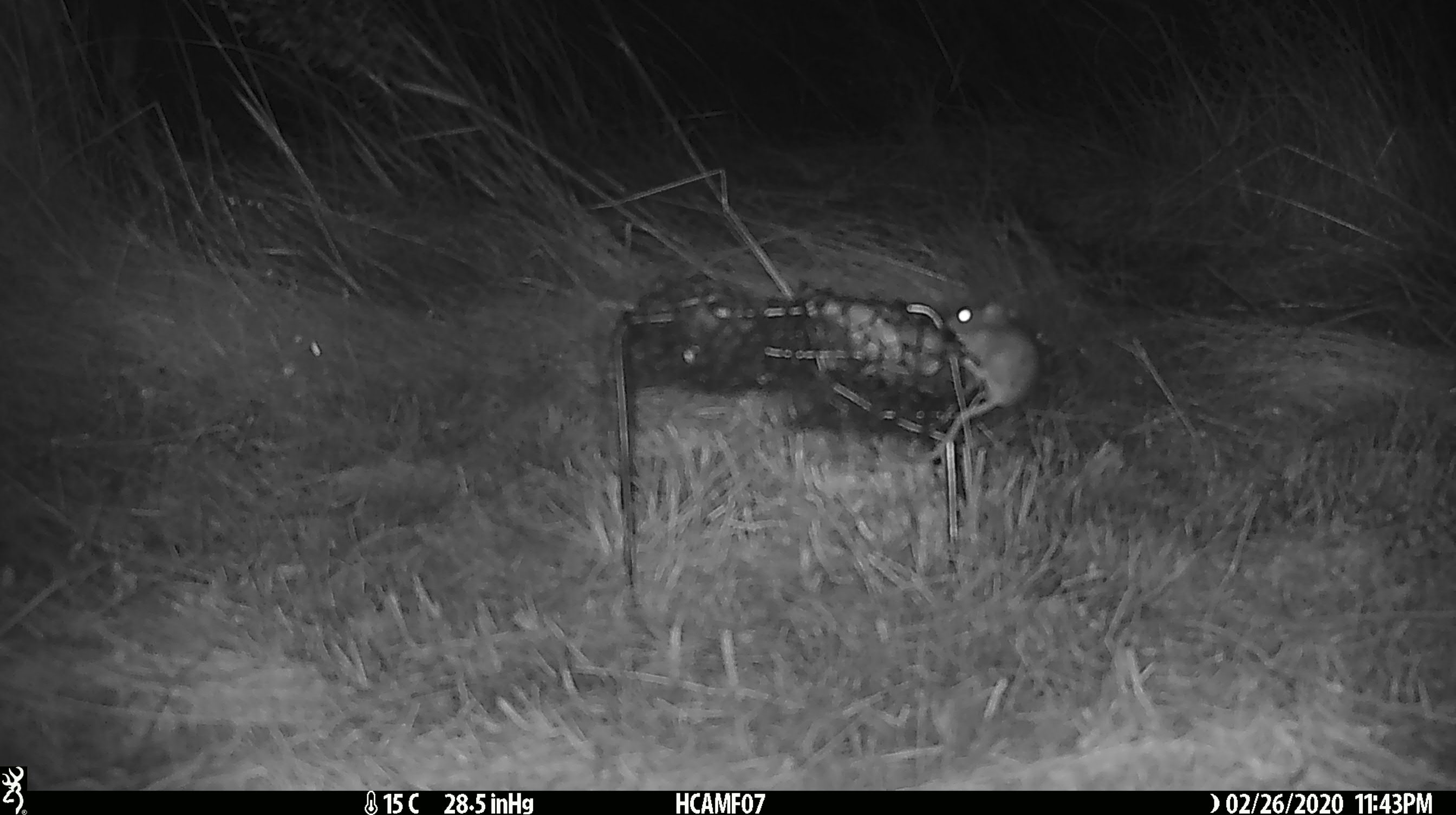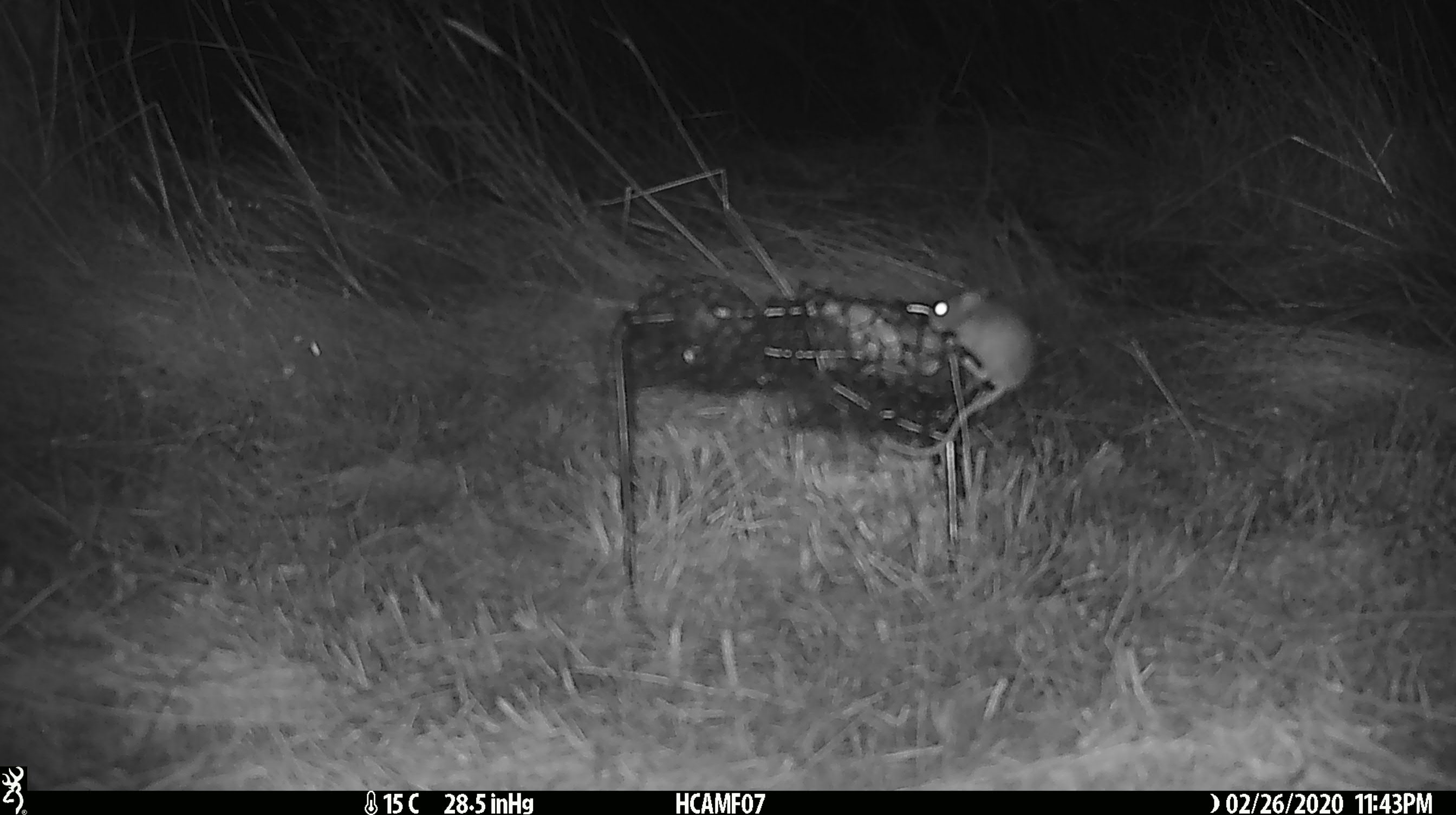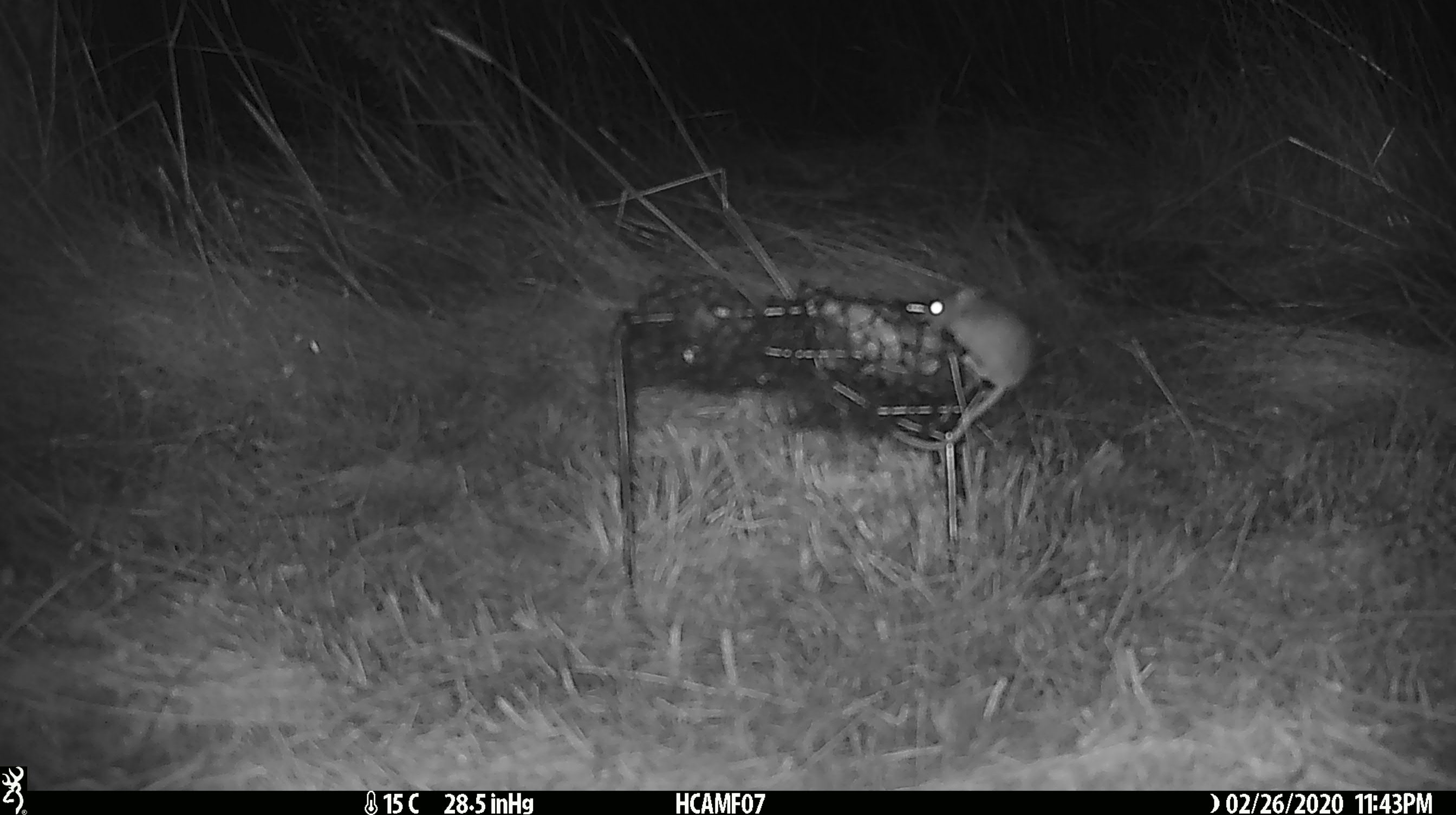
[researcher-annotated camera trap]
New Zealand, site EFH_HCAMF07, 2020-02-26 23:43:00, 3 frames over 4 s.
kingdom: Animalia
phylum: Chordata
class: Mammalia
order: Rodentia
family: Muridae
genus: Mus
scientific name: Mus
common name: mouse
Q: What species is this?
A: Mouse (Mus).